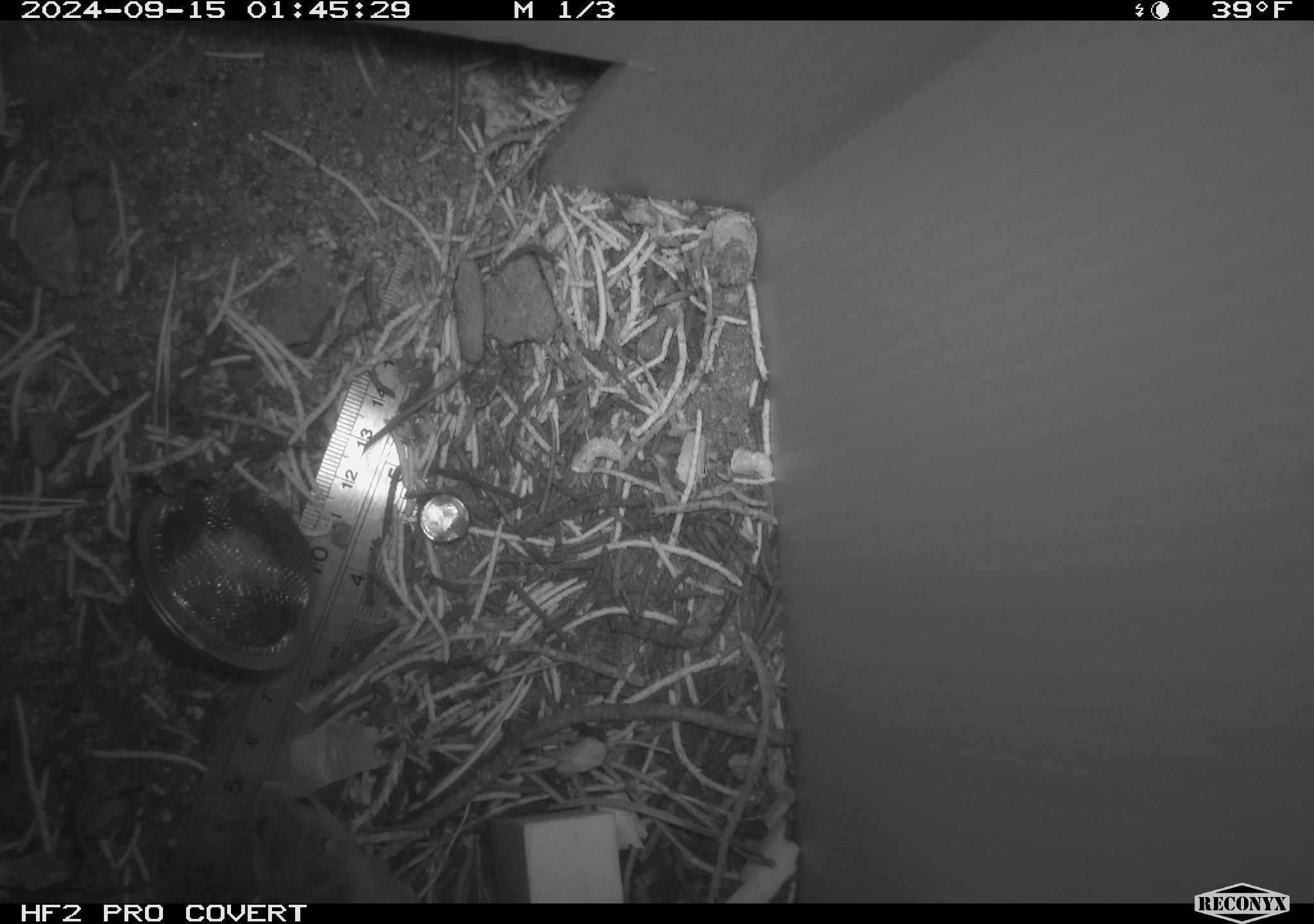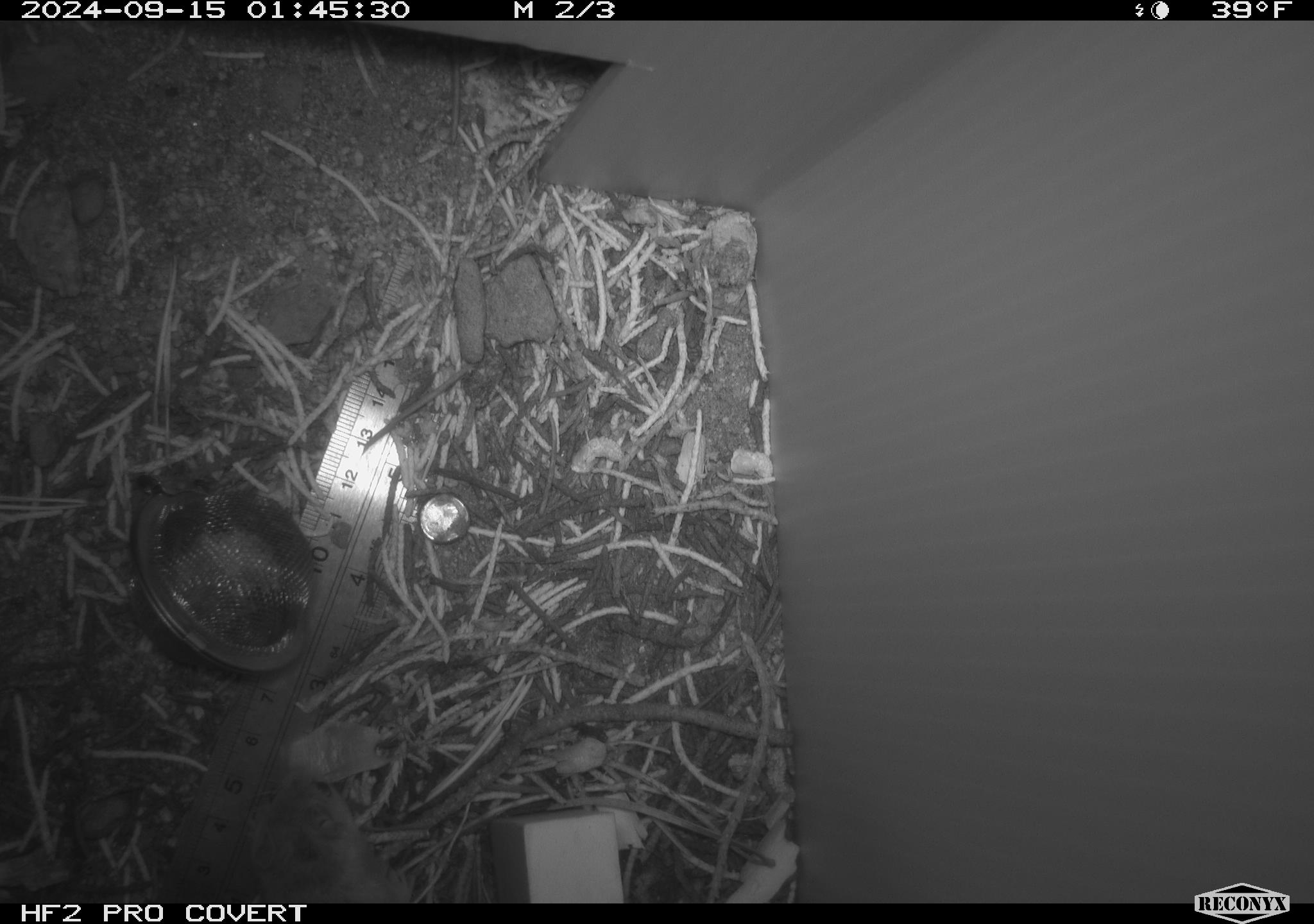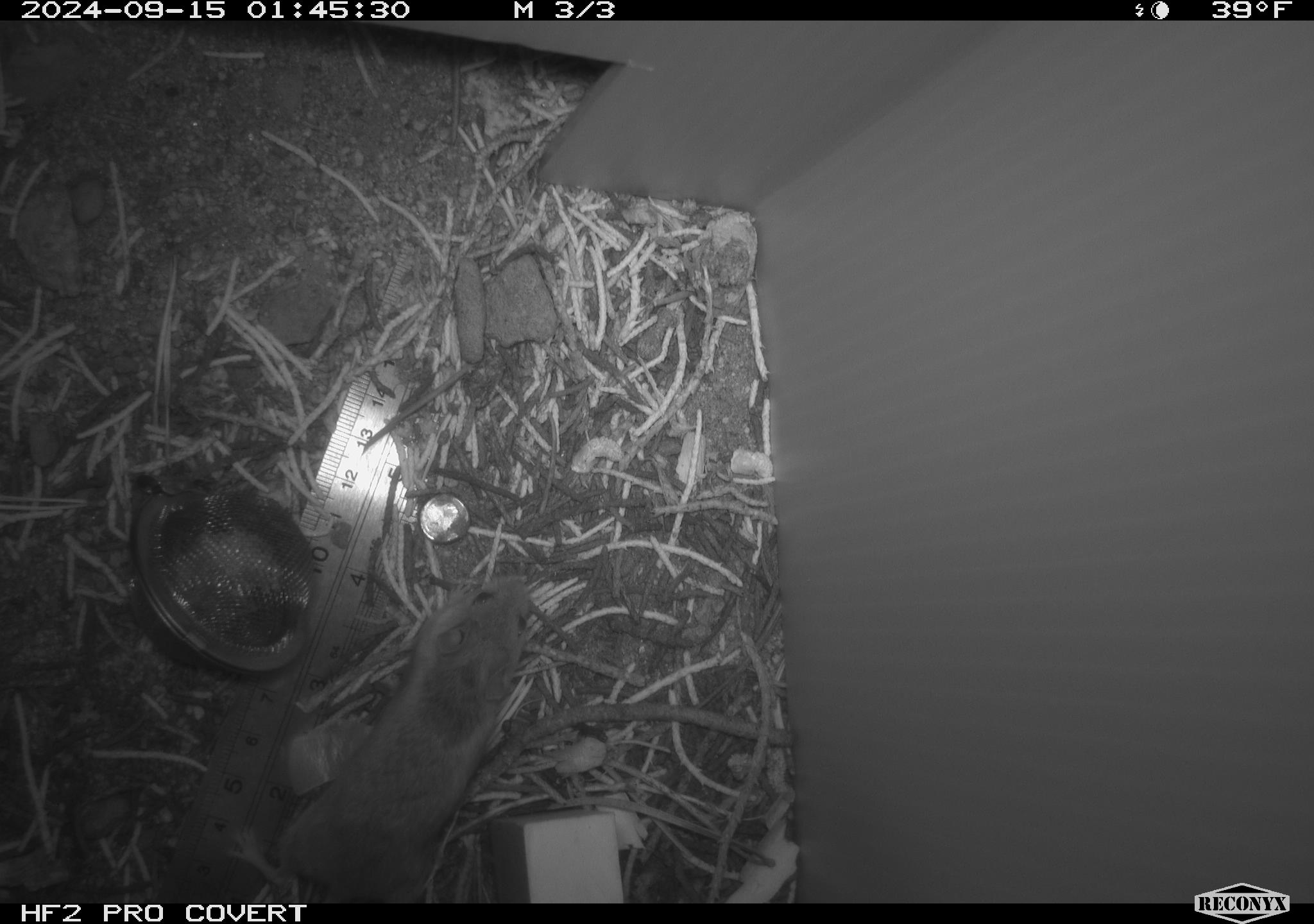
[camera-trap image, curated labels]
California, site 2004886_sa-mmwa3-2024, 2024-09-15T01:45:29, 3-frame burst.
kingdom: Animalia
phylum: Chordata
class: Mammalia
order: Rodentia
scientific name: Rodentia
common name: mouse species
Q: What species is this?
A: Mouse species (Rodentia).